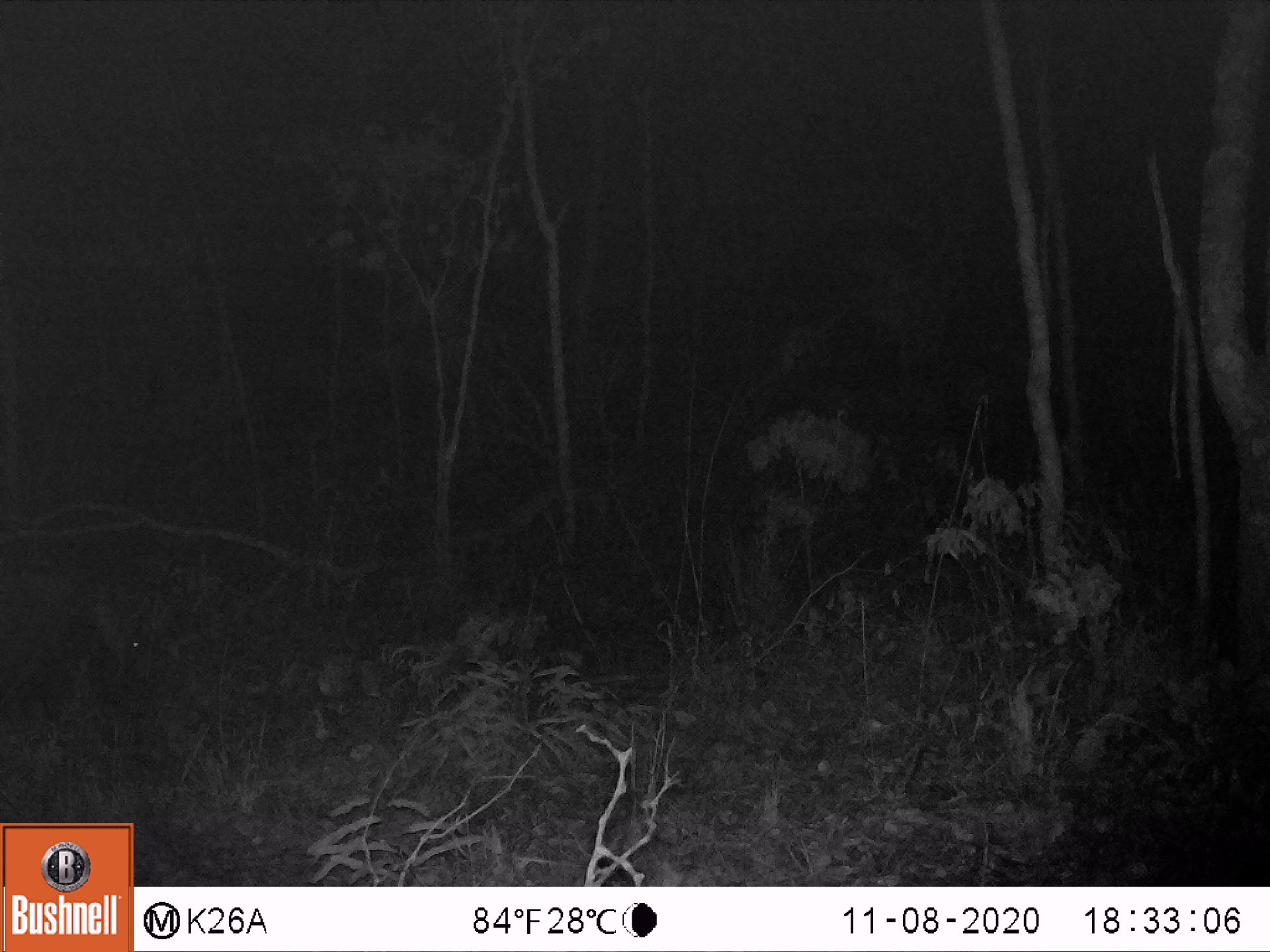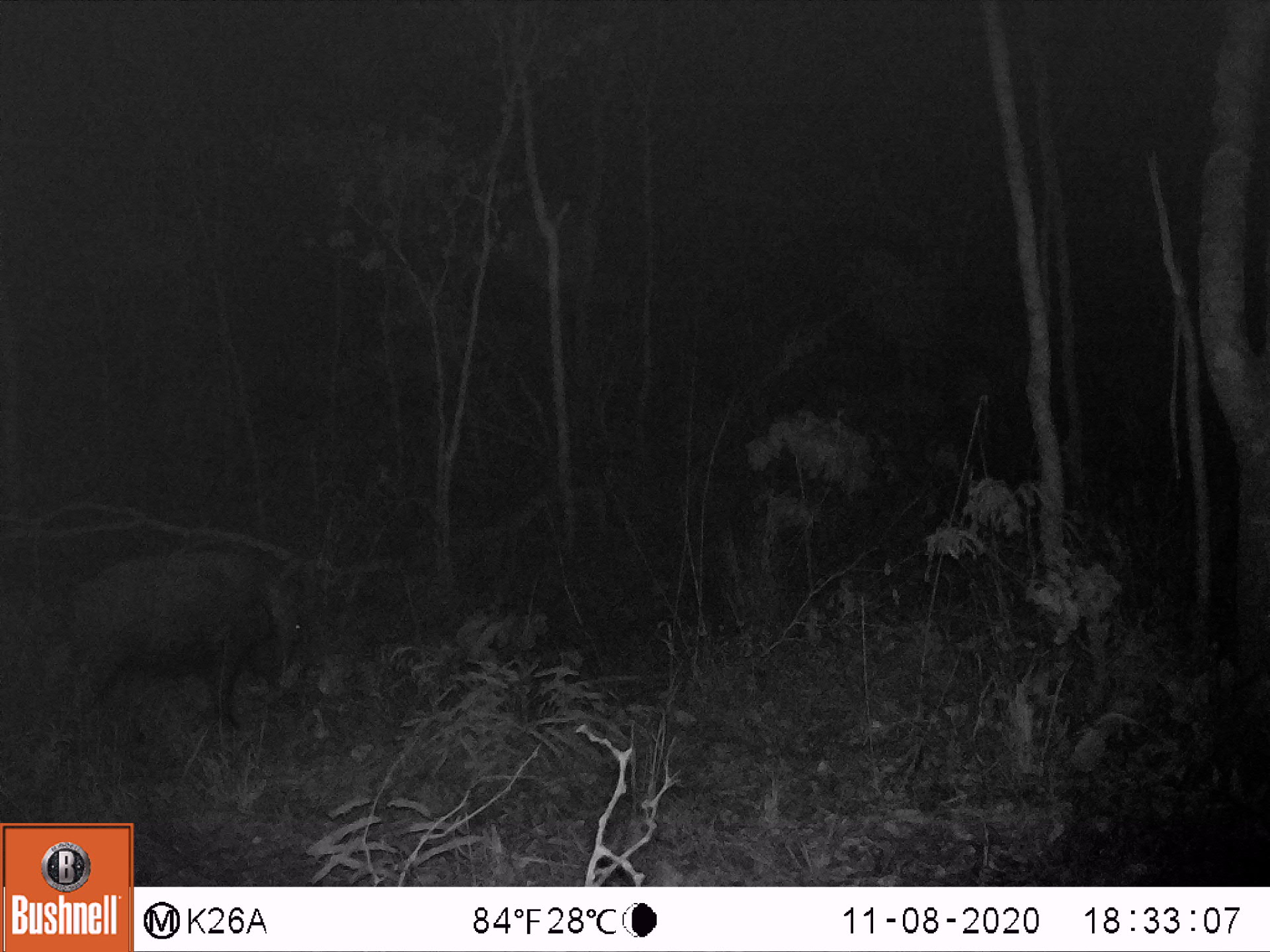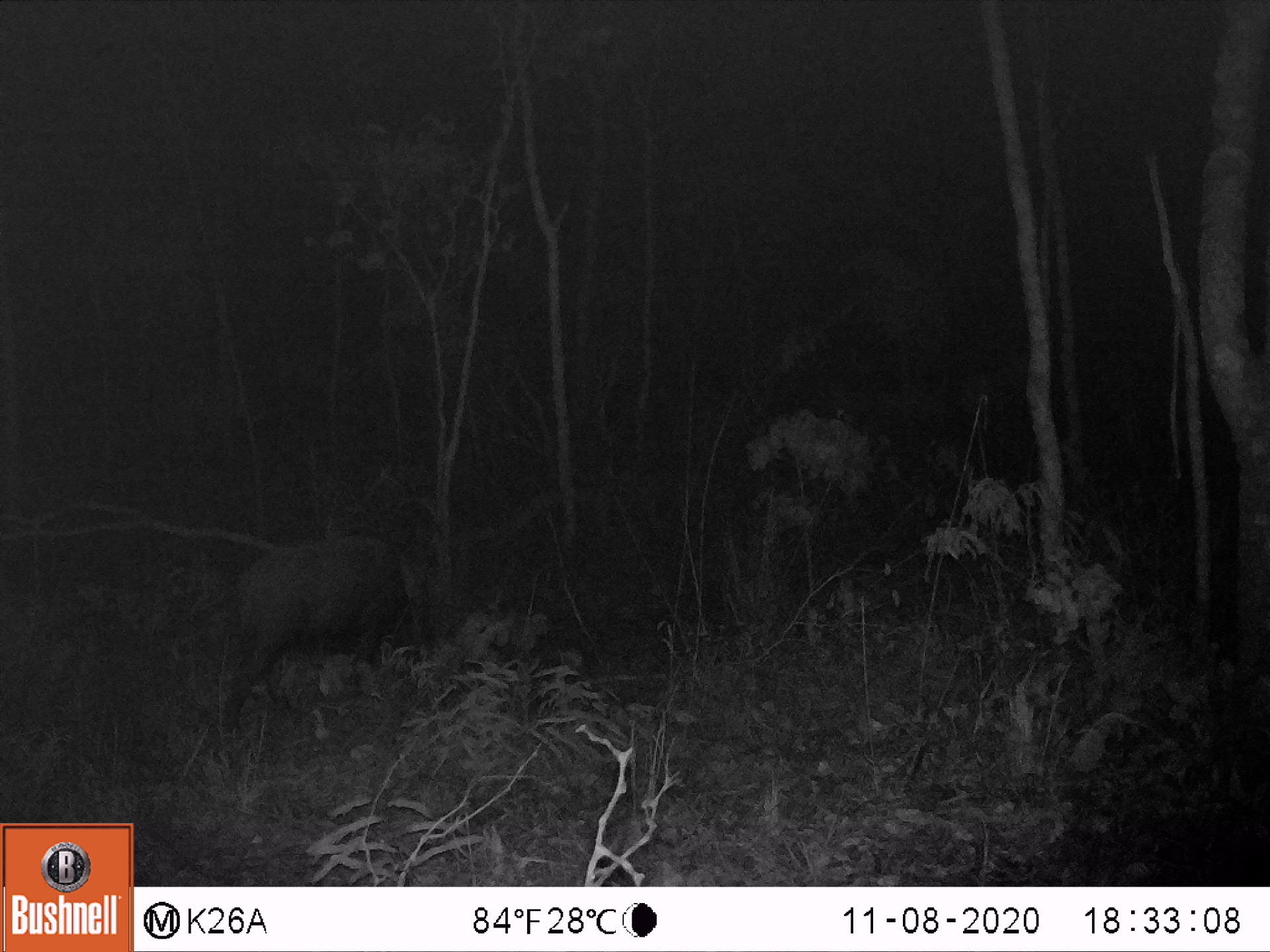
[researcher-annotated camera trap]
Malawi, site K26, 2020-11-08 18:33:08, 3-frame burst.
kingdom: Animalia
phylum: Chordata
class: Mammalia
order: Artiodactyla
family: Suidae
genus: Potamochoerus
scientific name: Potamochoerus larvatus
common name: bushpig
Bushpig (Potamochoerus larvatus), count 1.